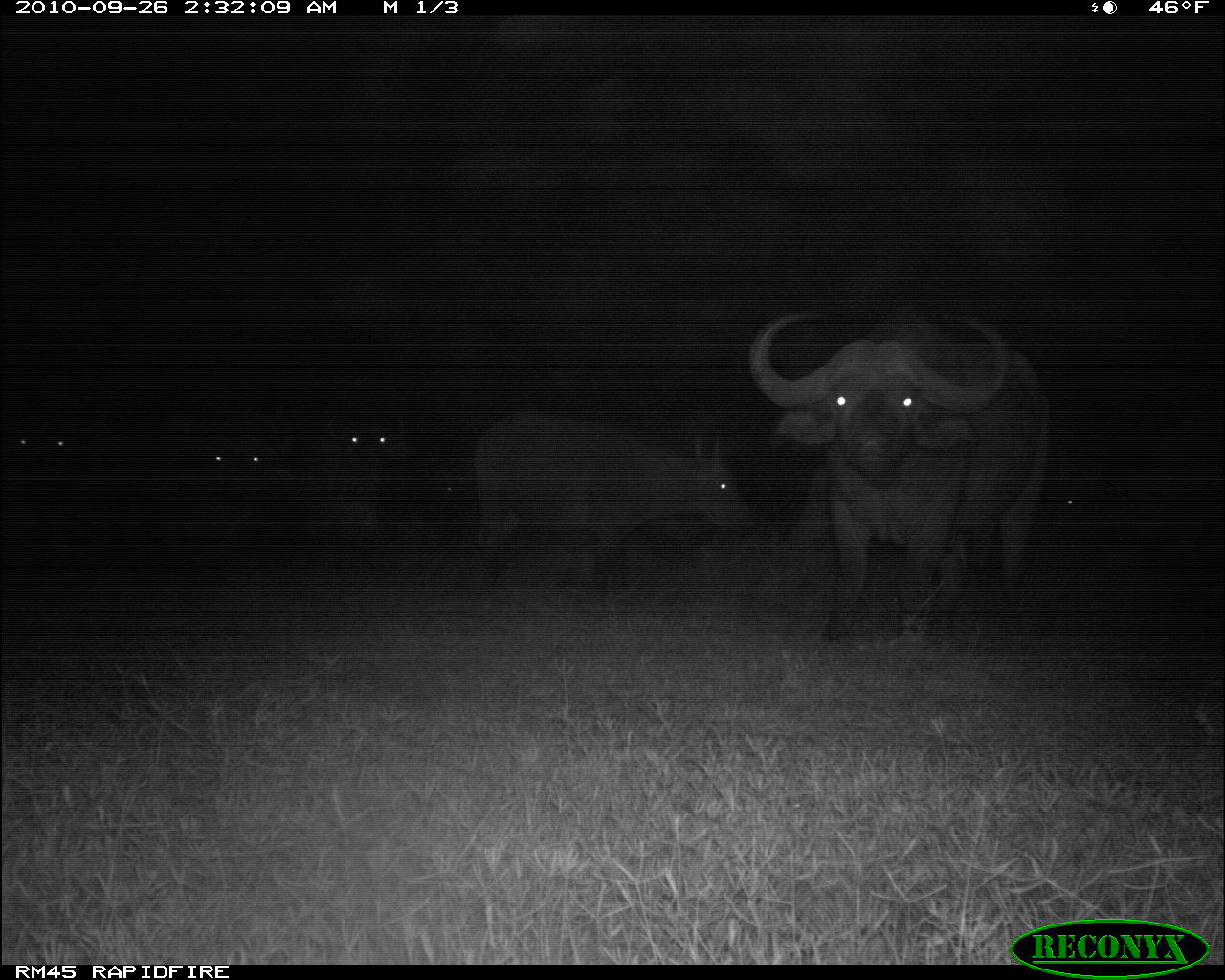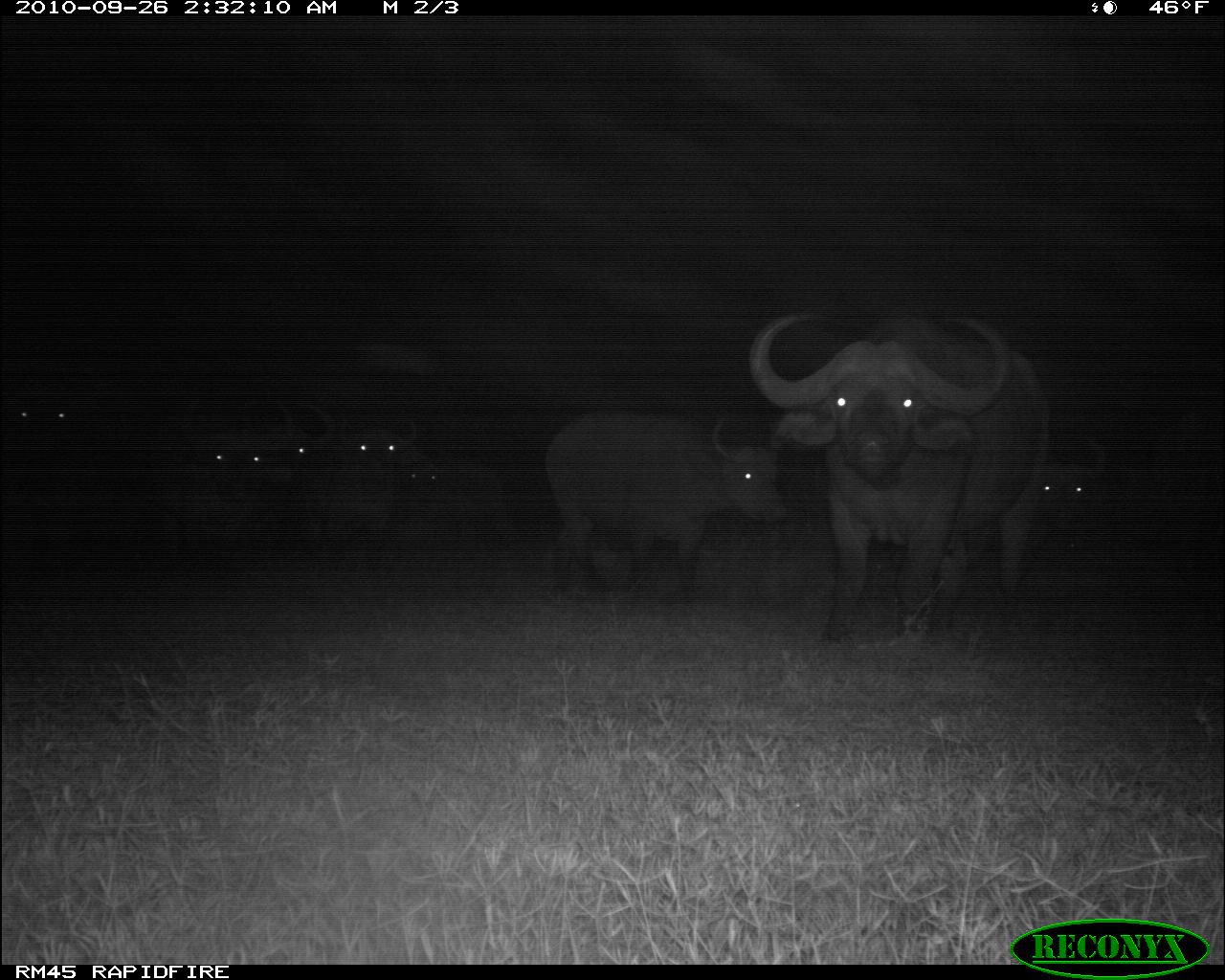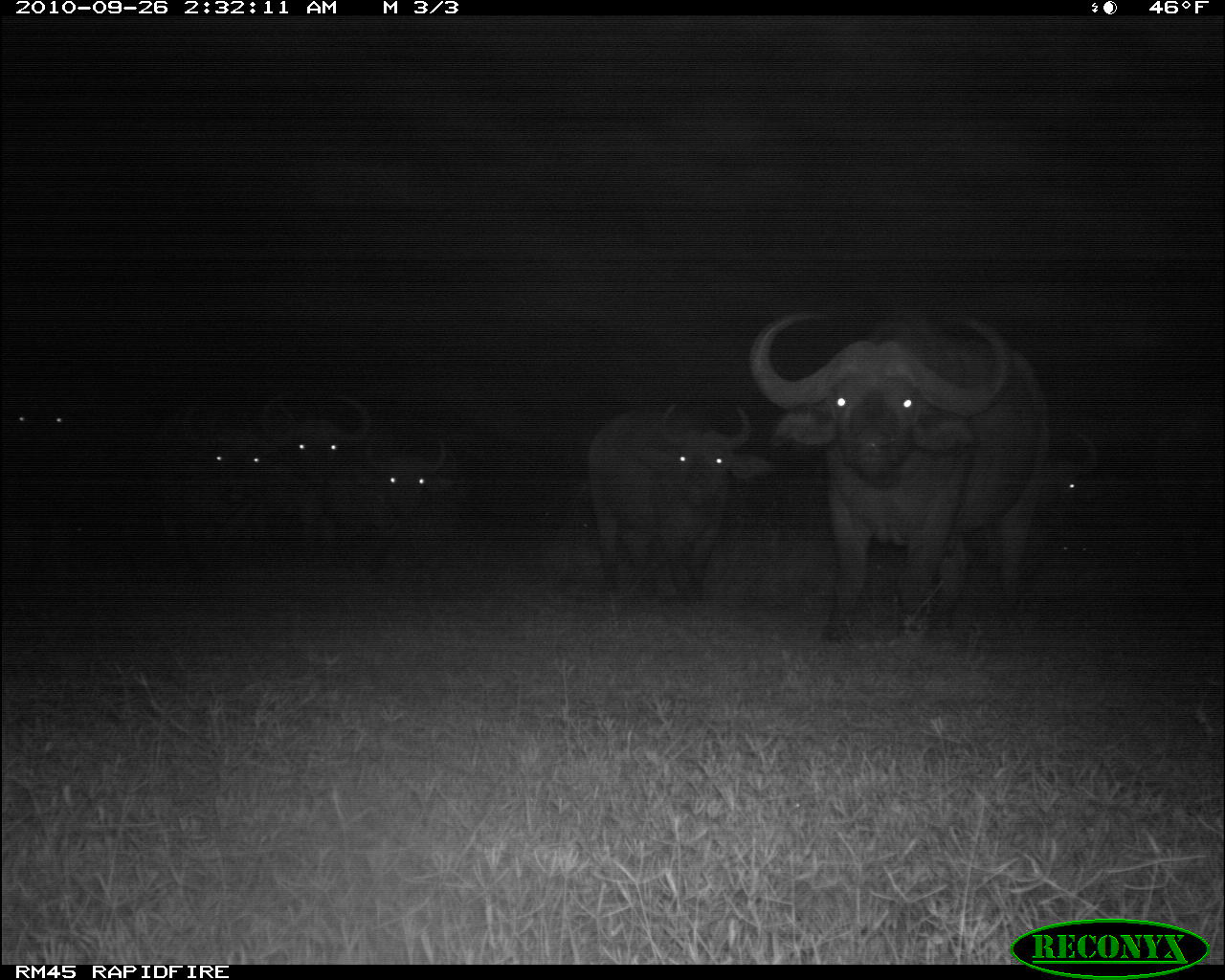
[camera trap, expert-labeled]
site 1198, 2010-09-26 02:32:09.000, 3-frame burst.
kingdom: Animalia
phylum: Chordata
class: Mammalia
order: Artiodactyla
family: Bovidae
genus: Syncerus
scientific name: Syncerus caffer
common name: african buffalo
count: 9